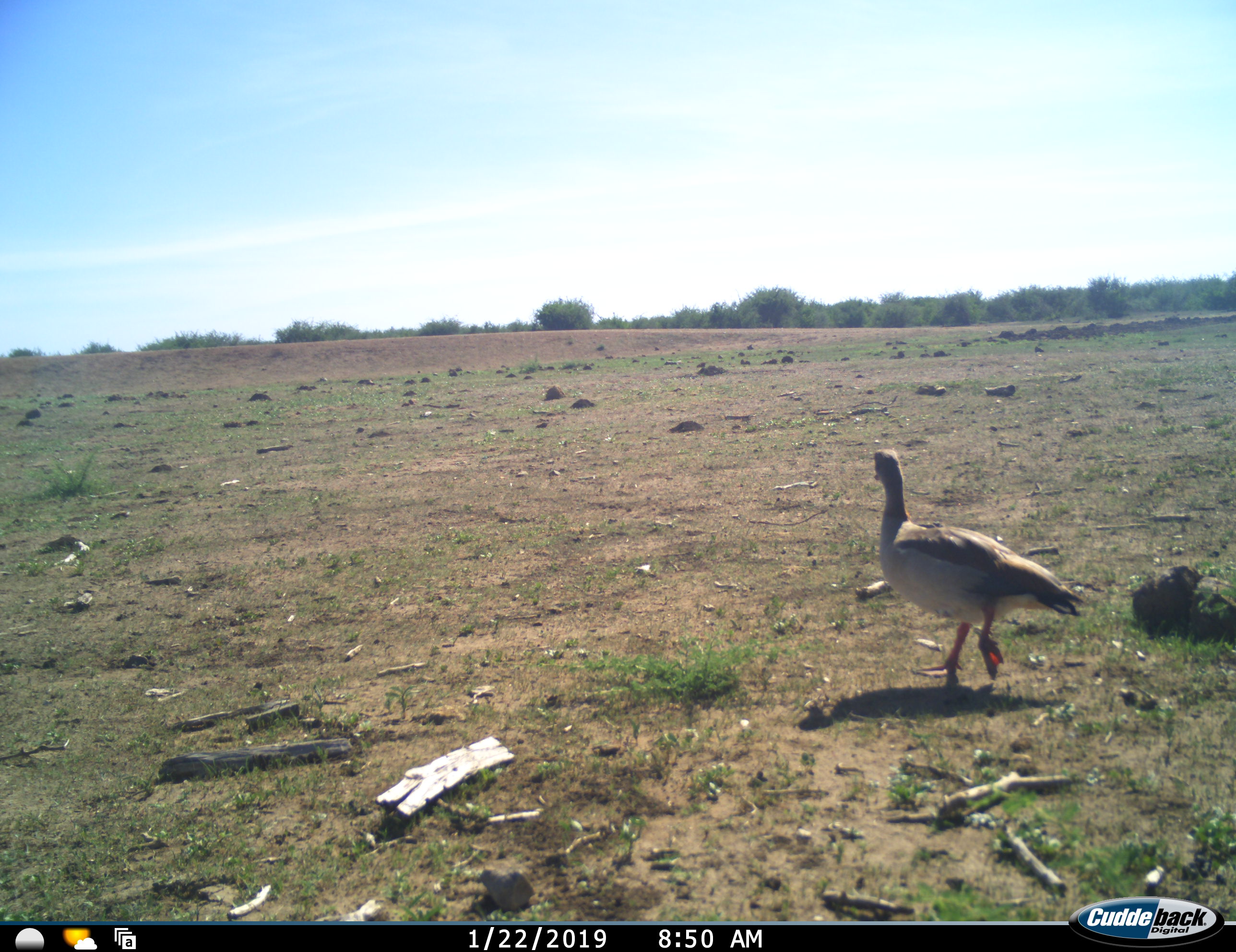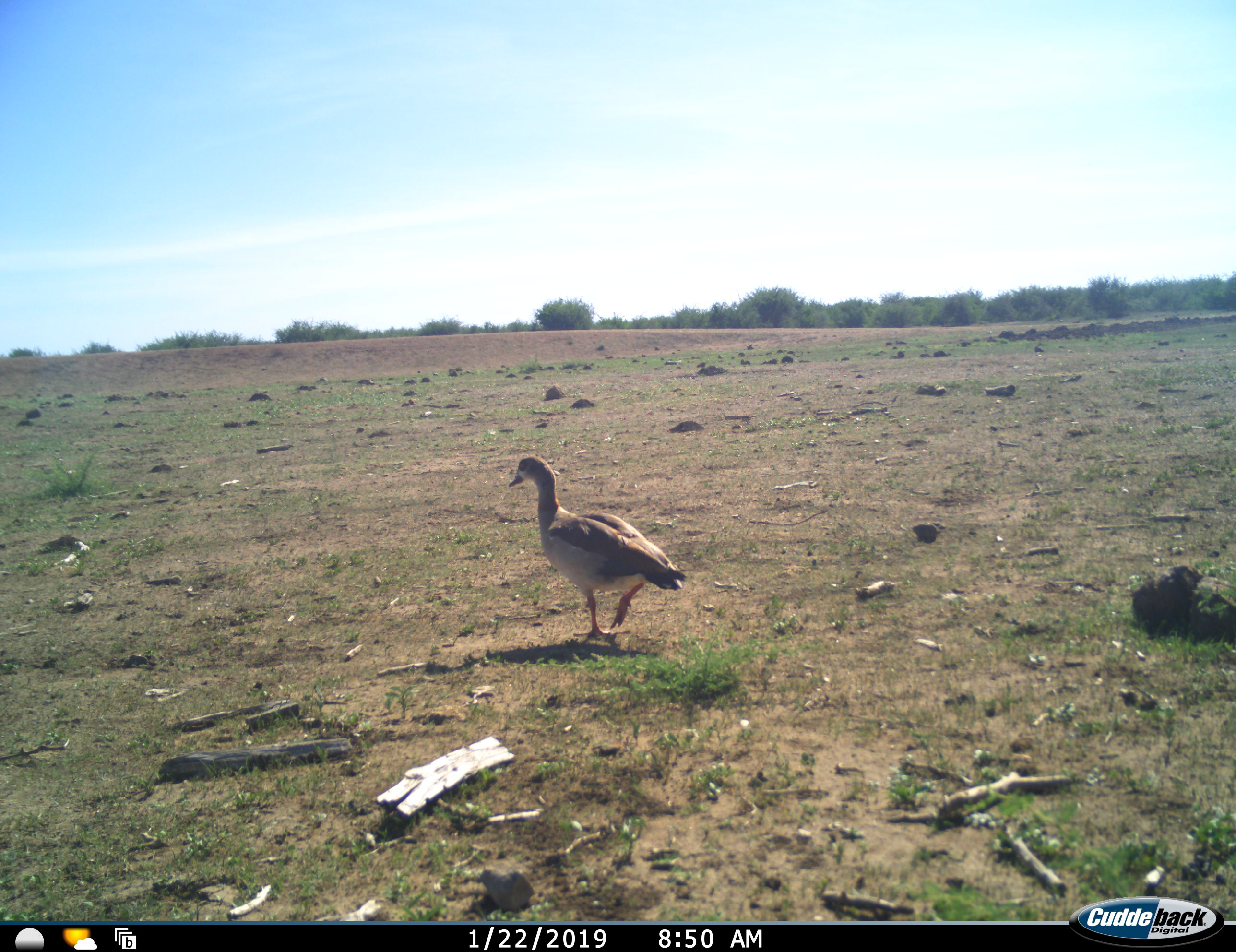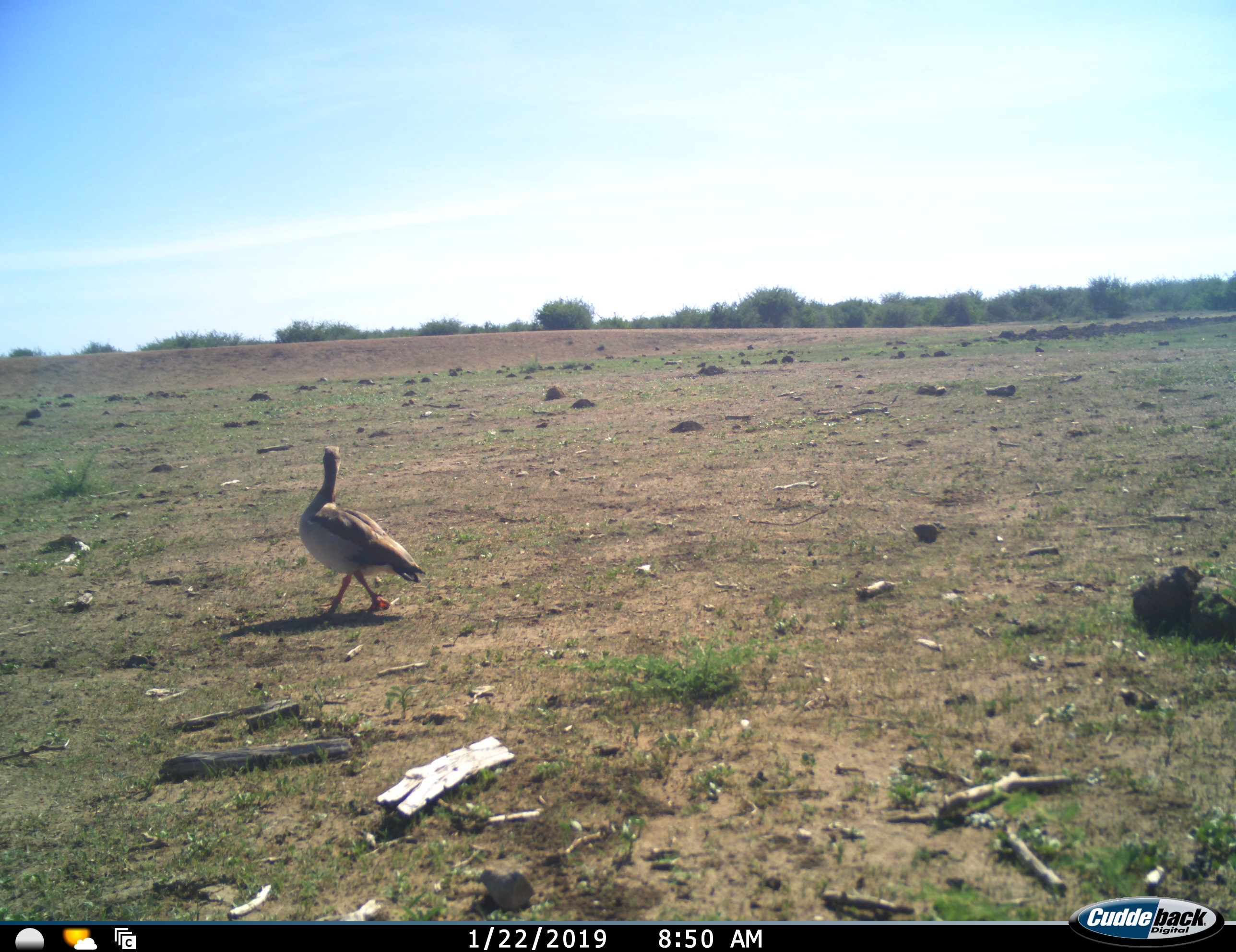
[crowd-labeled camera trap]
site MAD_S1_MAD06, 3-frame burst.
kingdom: Animalia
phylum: Chordata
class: Aves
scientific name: Aves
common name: bird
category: birdother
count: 1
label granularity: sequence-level